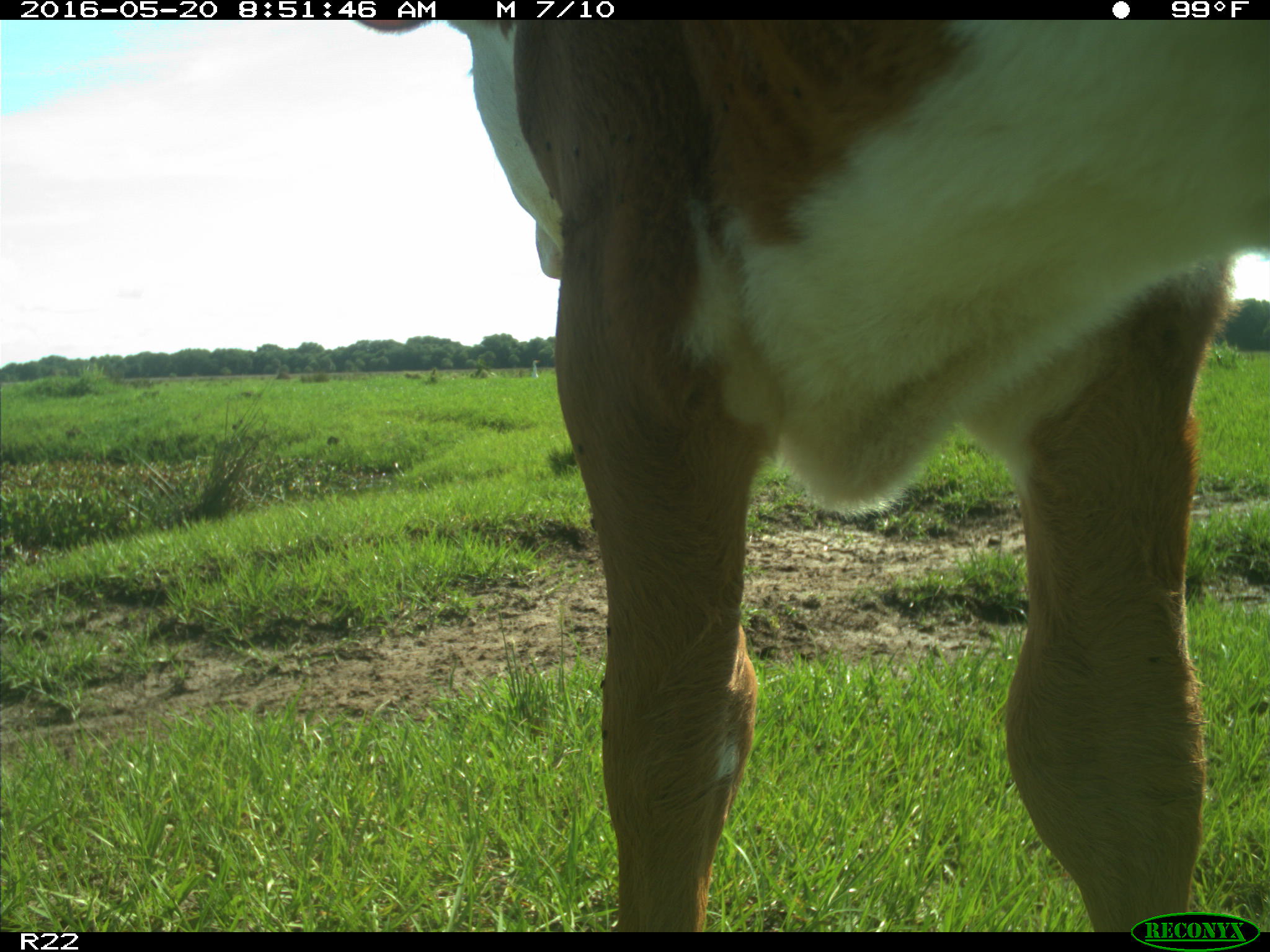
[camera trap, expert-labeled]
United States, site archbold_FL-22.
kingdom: Animalia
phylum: Chordata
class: Mammalia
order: Artiodactyla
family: Bovidae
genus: Bos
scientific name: Bos taurus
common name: domestic cow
Bos taurus (domestic cow).